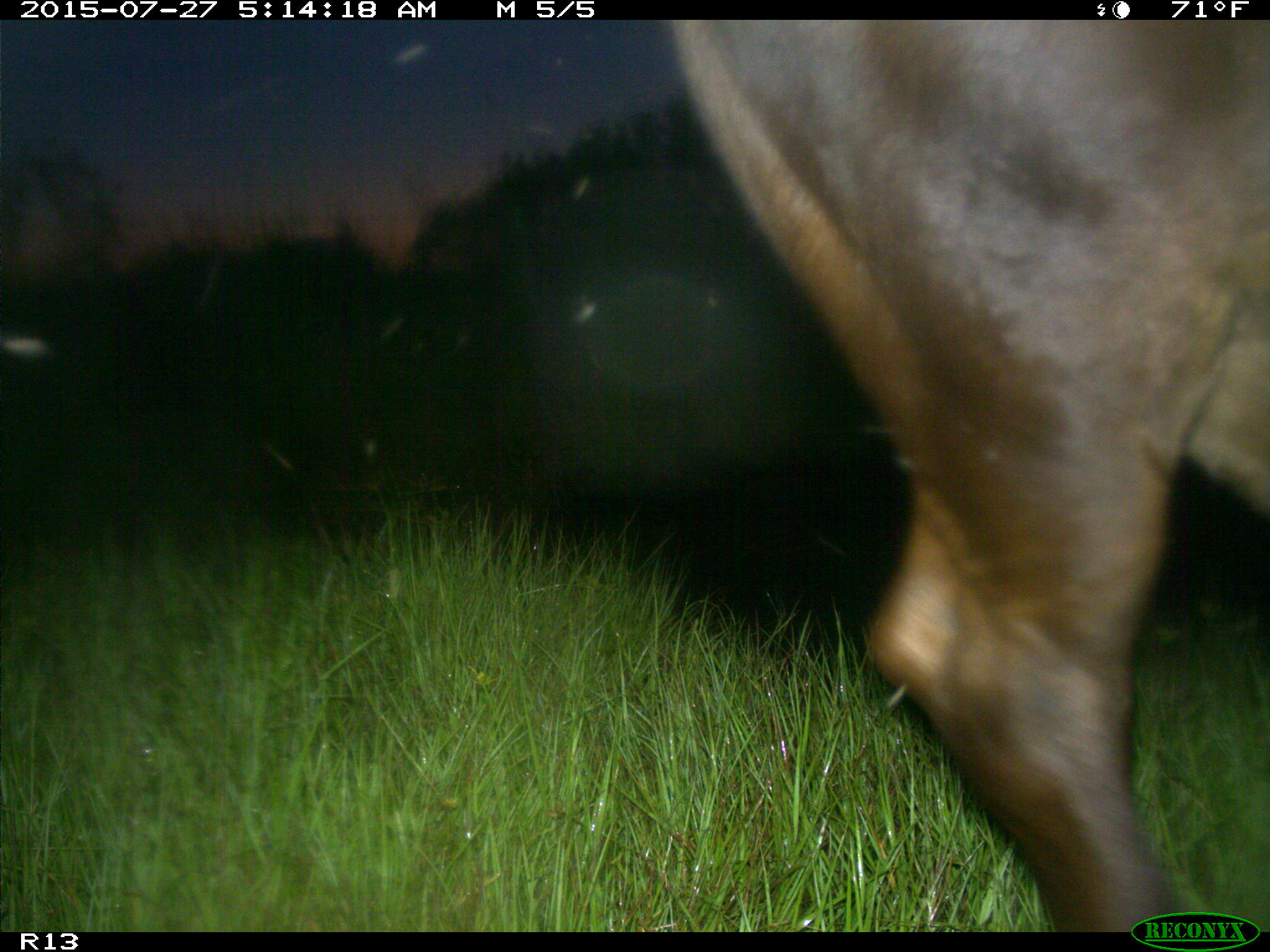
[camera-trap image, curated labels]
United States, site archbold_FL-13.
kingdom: Animalia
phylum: Chordata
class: Mammalia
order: Artiodactyla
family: Bovidae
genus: Bos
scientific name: Bos taurus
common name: domestic cow